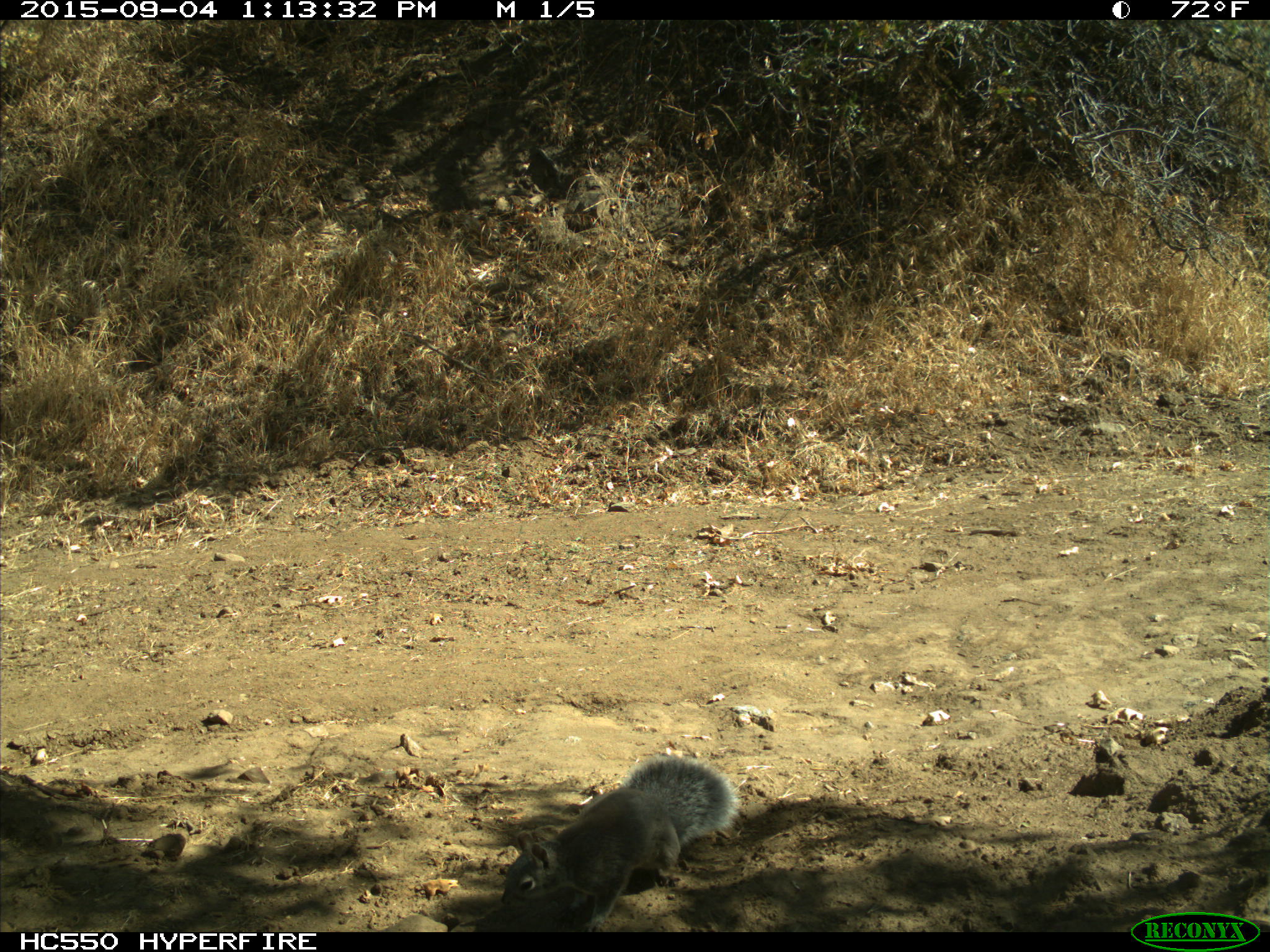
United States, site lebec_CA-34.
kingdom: Animalia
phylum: Chordata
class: Mammalia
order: Rodentia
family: Sciuridae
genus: Sciurus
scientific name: Sciurus carolinensis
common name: eastern gray squirrel